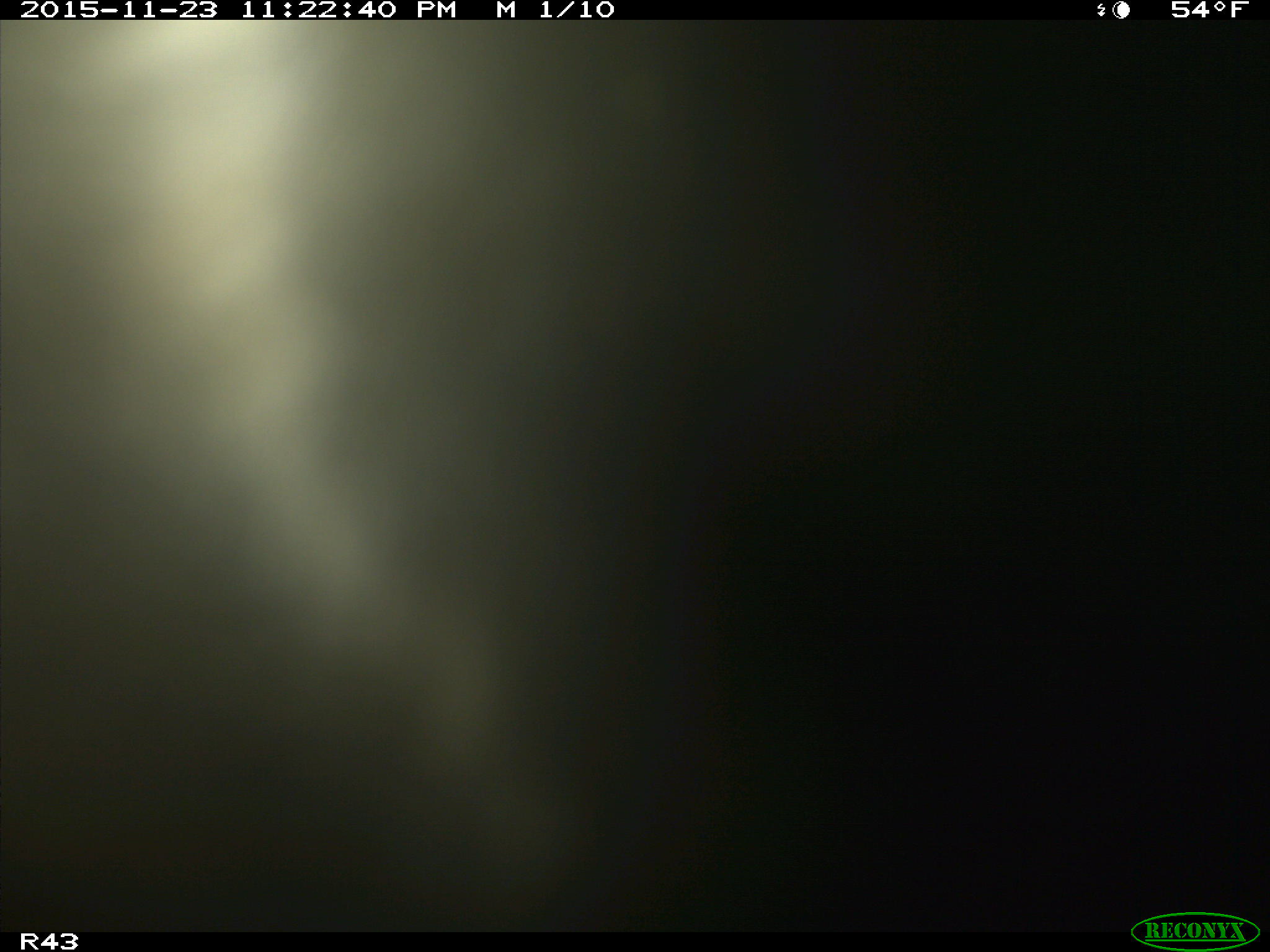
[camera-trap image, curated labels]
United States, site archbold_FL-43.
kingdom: Animalia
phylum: Chordata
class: Mammalia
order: Artiodactyla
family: Bovidae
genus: Bos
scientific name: Bos taurus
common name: domestic cow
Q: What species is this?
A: Bos taurus (domestic cow).